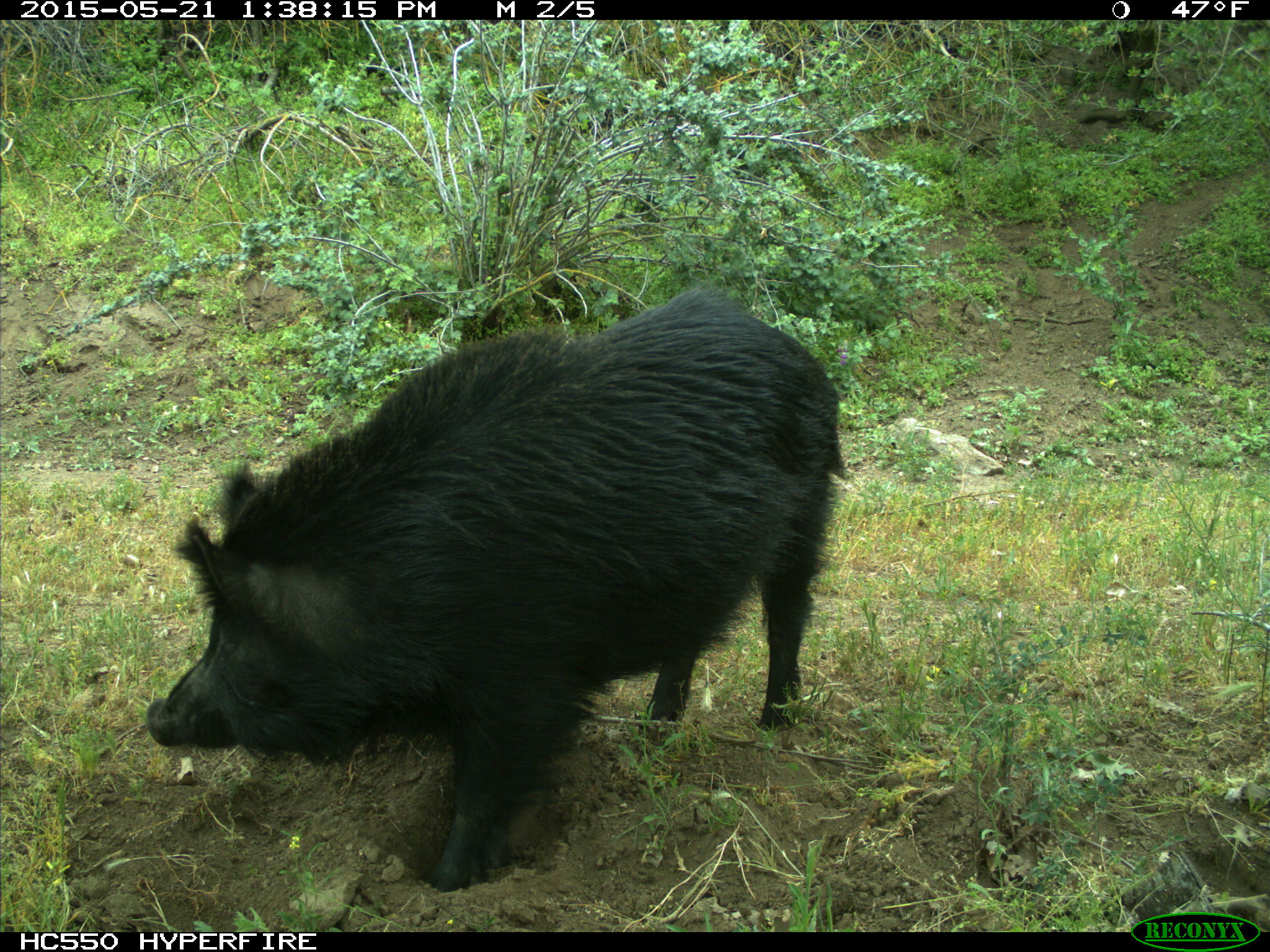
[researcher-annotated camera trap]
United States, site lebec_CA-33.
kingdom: Animalia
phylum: Chordata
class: Mammalia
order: Artiodactyla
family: Suidae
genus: Sus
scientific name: Sus scrofa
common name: wild boar